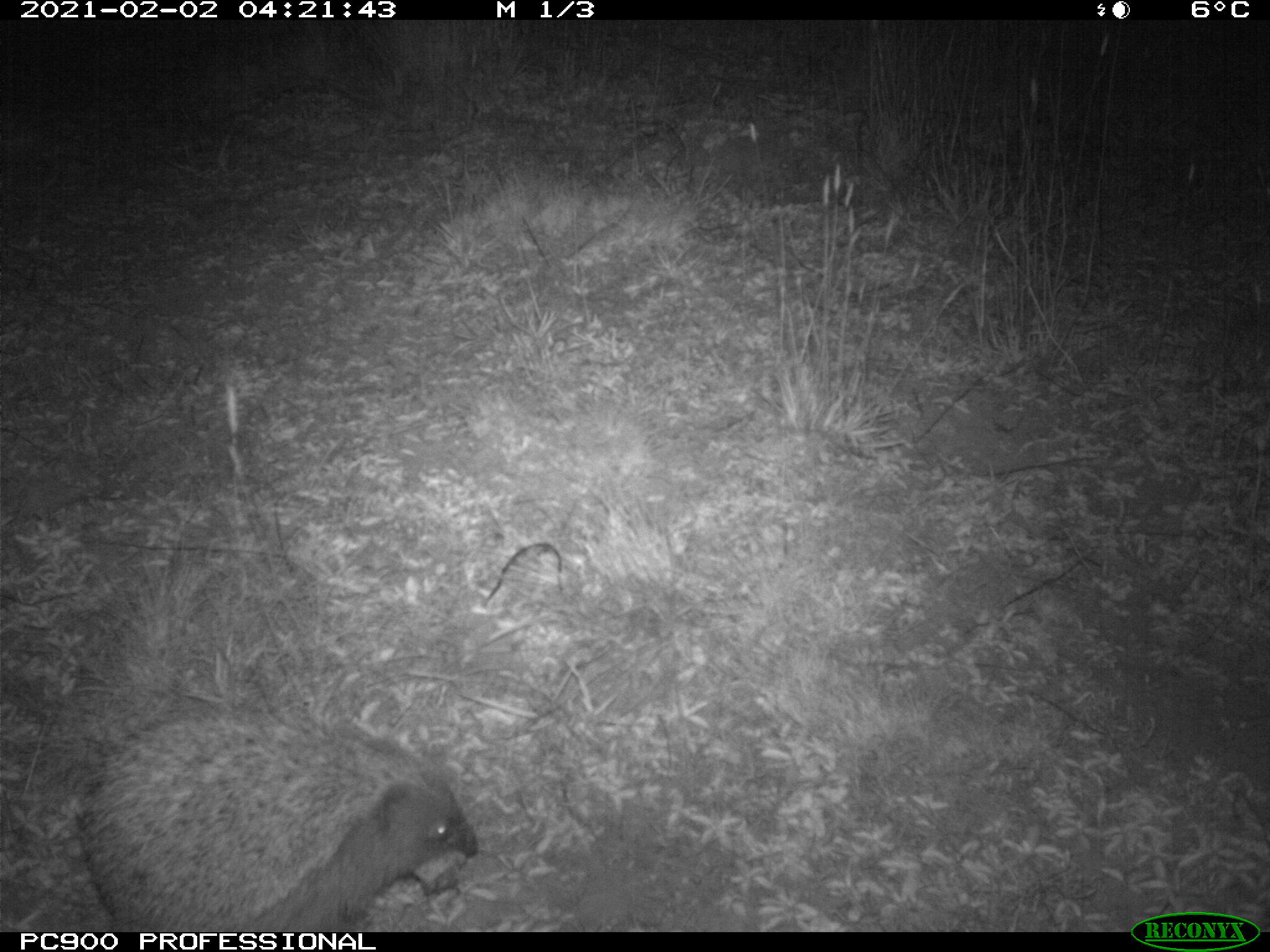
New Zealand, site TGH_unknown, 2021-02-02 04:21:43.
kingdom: Animalia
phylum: Chordata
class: Mammalia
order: Eulipotyphla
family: Erinaceidae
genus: Erinaceus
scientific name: Erinaceus europaeus europaeus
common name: european hedgehog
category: hedgehog